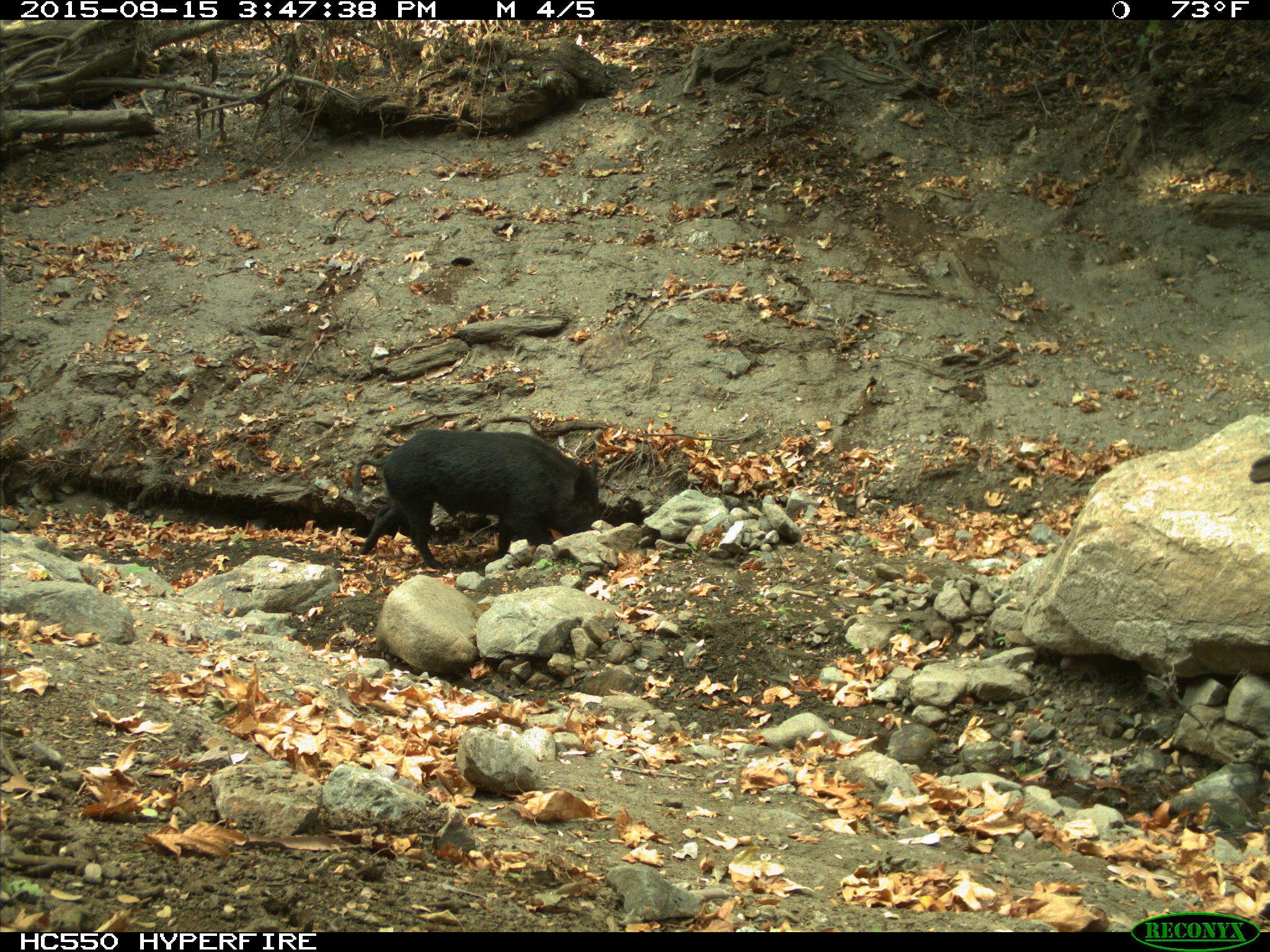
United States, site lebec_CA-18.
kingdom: Animalia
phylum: Chordata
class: Mammalia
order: Artiodactyla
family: Suidae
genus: Sus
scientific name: Sus scrofa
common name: wild boar